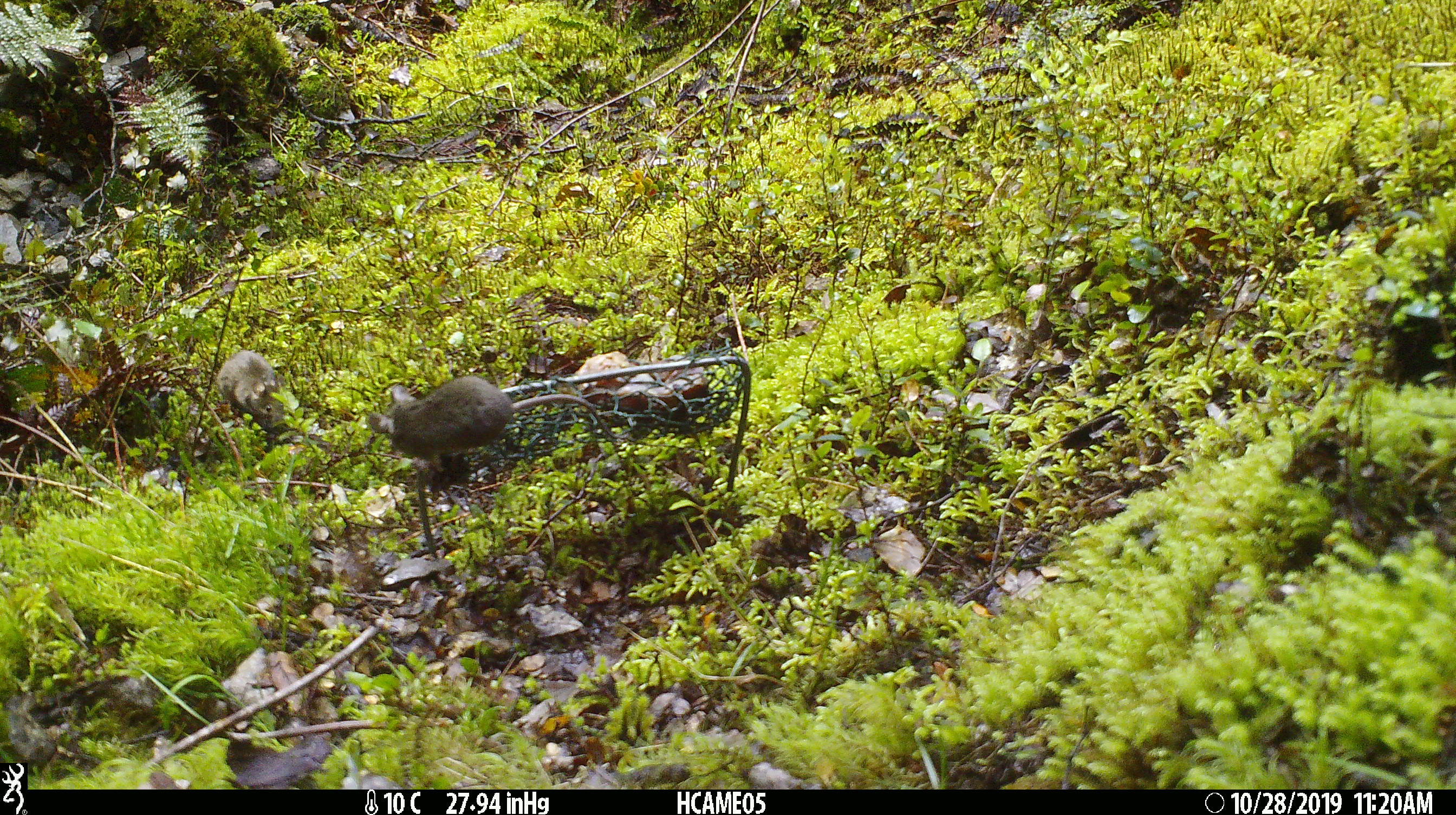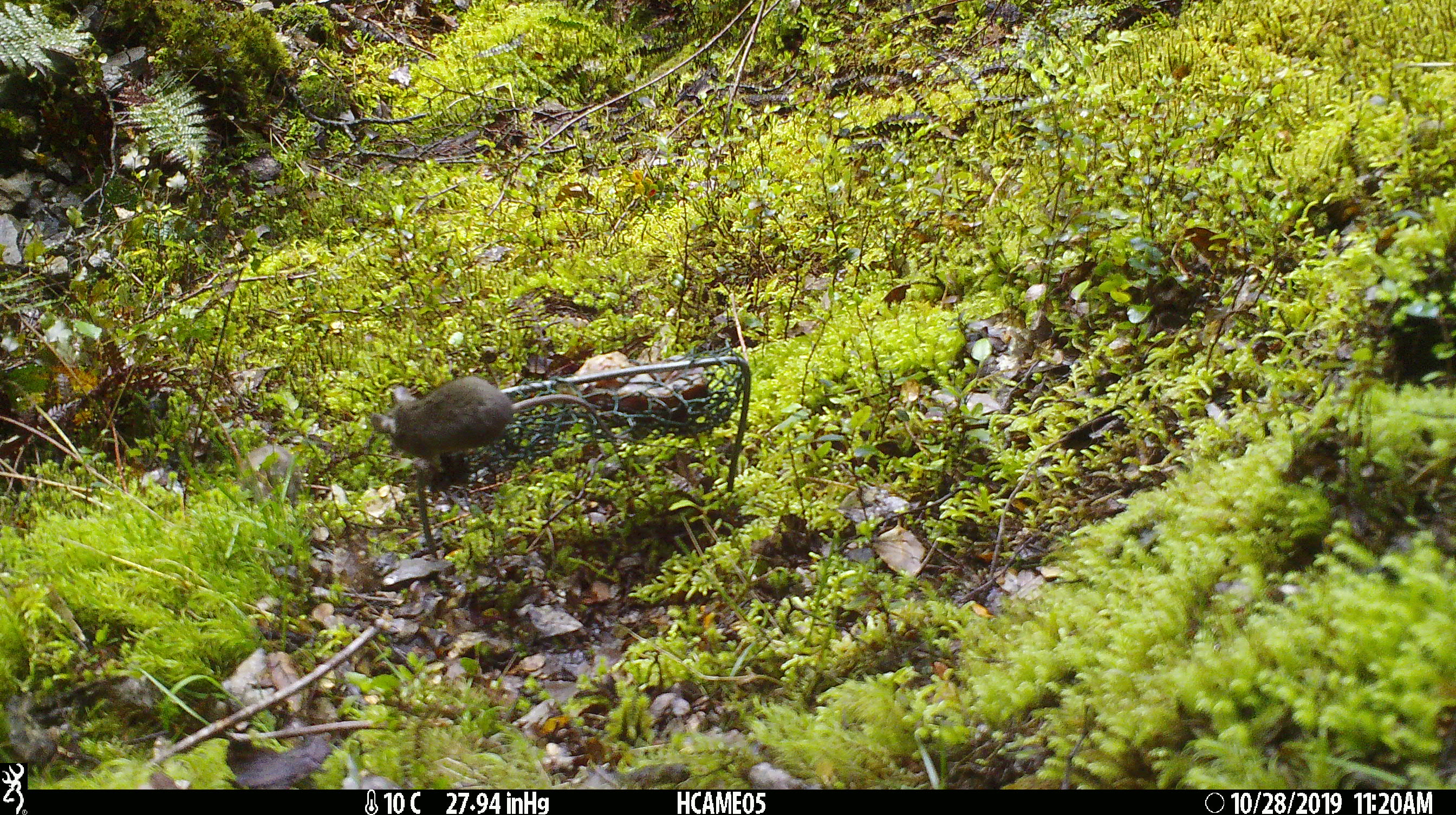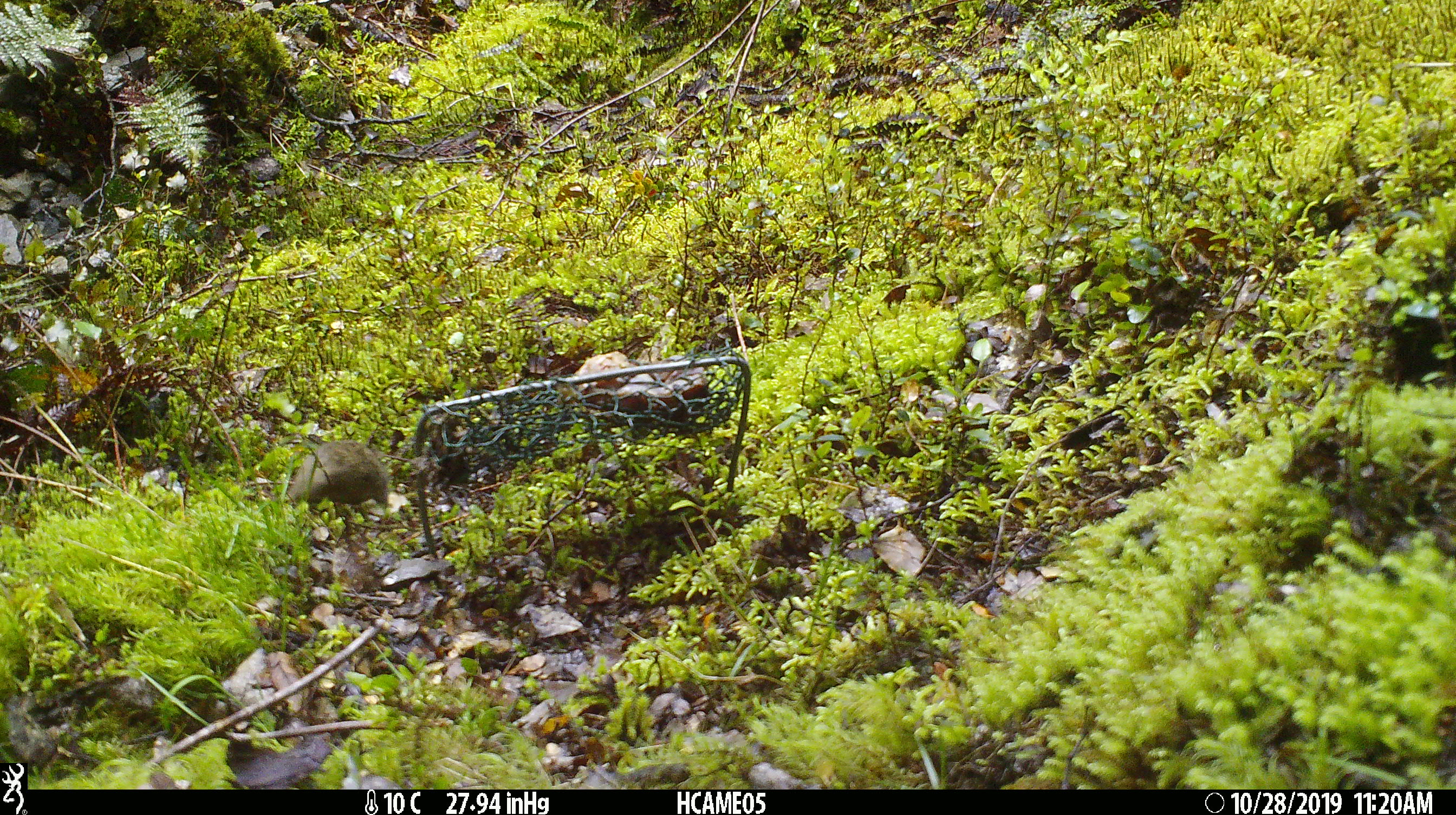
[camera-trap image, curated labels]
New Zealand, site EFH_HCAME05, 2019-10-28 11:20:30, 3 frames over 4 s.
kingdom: Animalia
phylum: Chordata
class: Mammalia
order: Rodentia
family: Muridae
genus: Mus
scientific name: Mus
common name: mouse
Mouse (Mus).